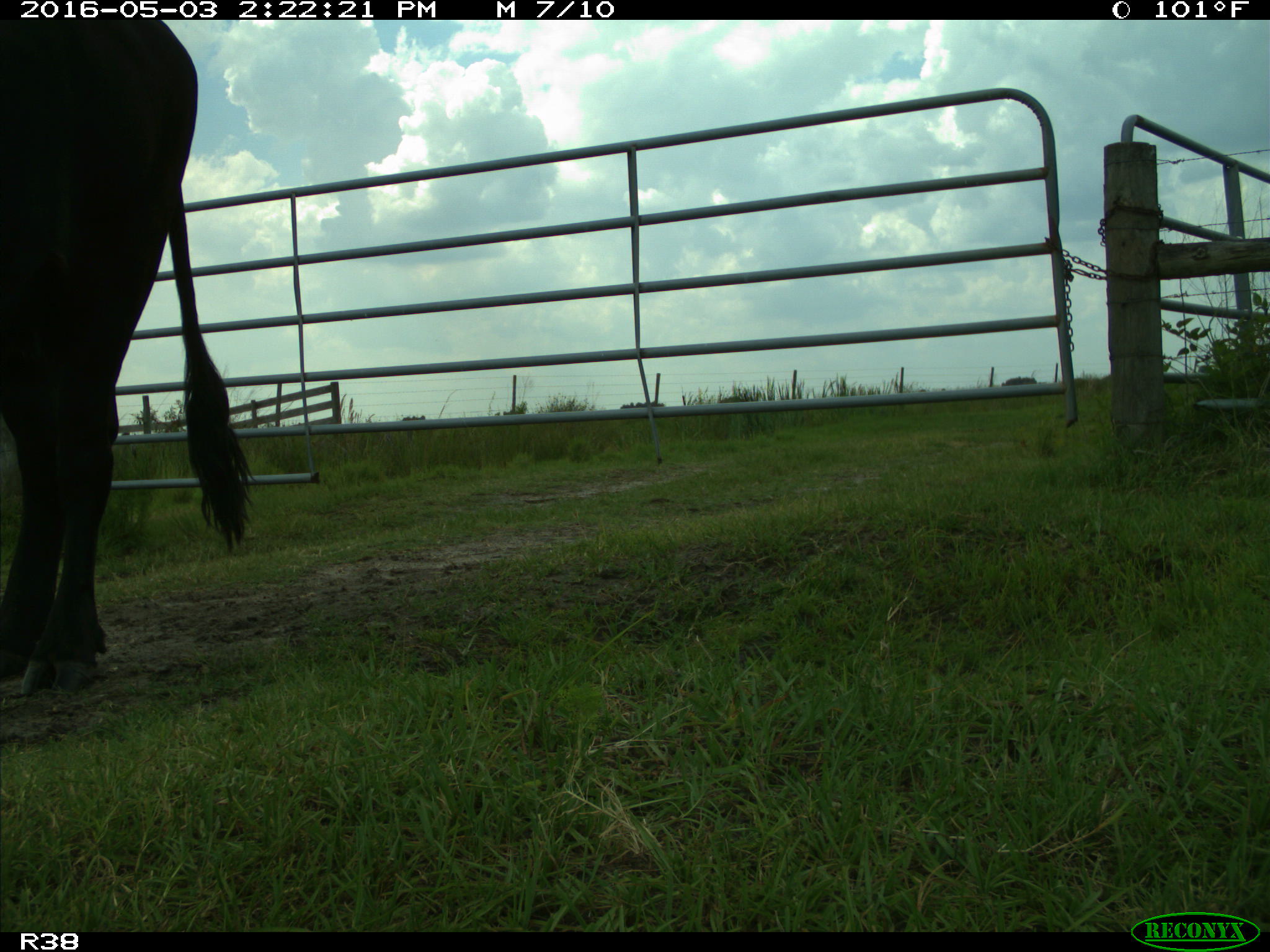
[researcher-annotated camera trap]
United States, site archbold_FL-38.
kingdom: Animalia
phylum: Chordata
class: Mammalia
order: Artiodactyla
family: Bovidae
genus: Bos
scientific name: Bos taurus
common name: domestic cow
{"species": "Bos taurus (domestic cow)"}